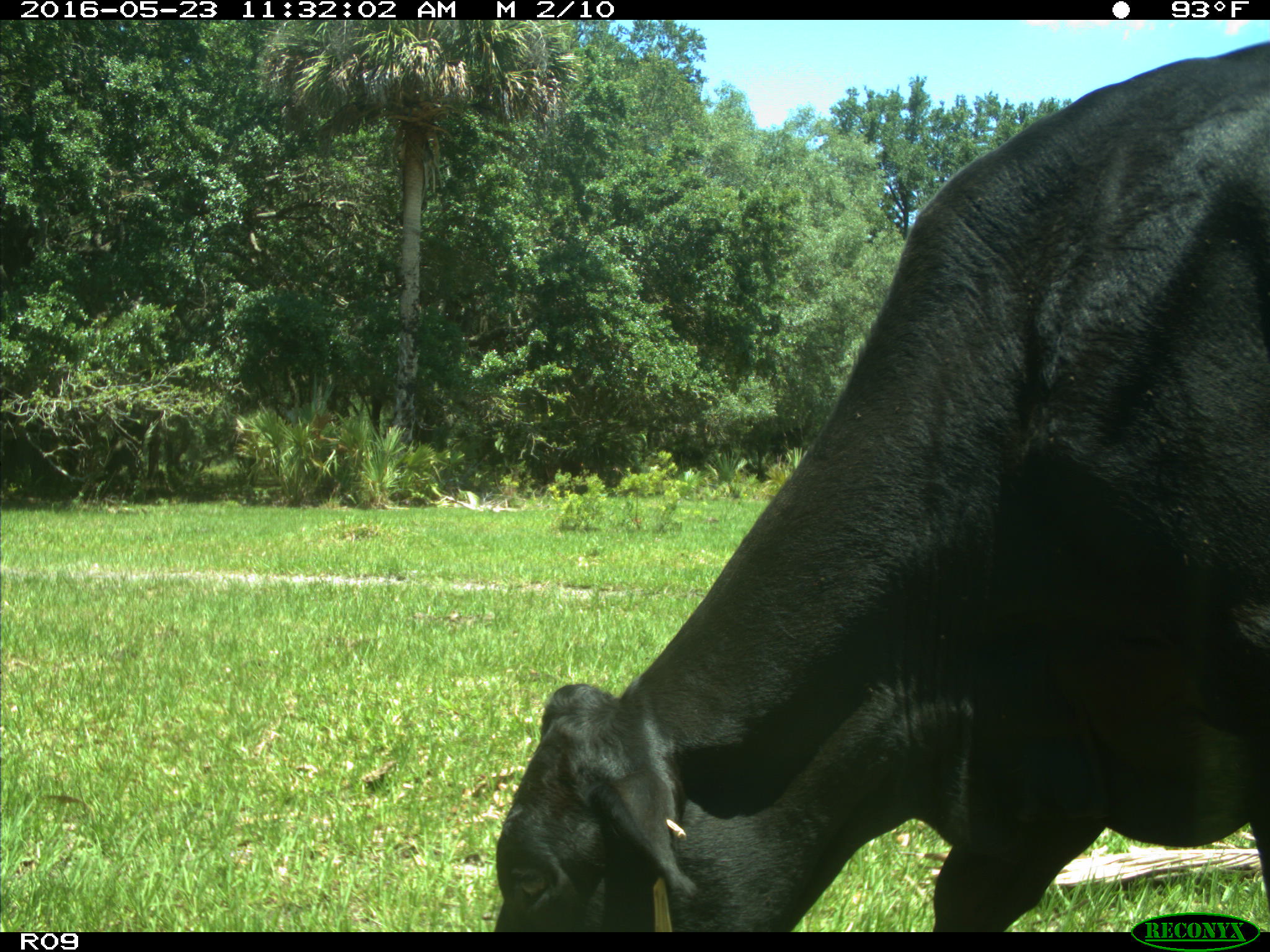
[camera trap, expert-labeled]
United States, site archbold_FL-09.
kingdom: Animalia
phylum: Chordata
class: Mammalia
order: Artiodactyla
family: Bovidae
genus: Bos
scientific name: Bos taurus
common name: domestic cow